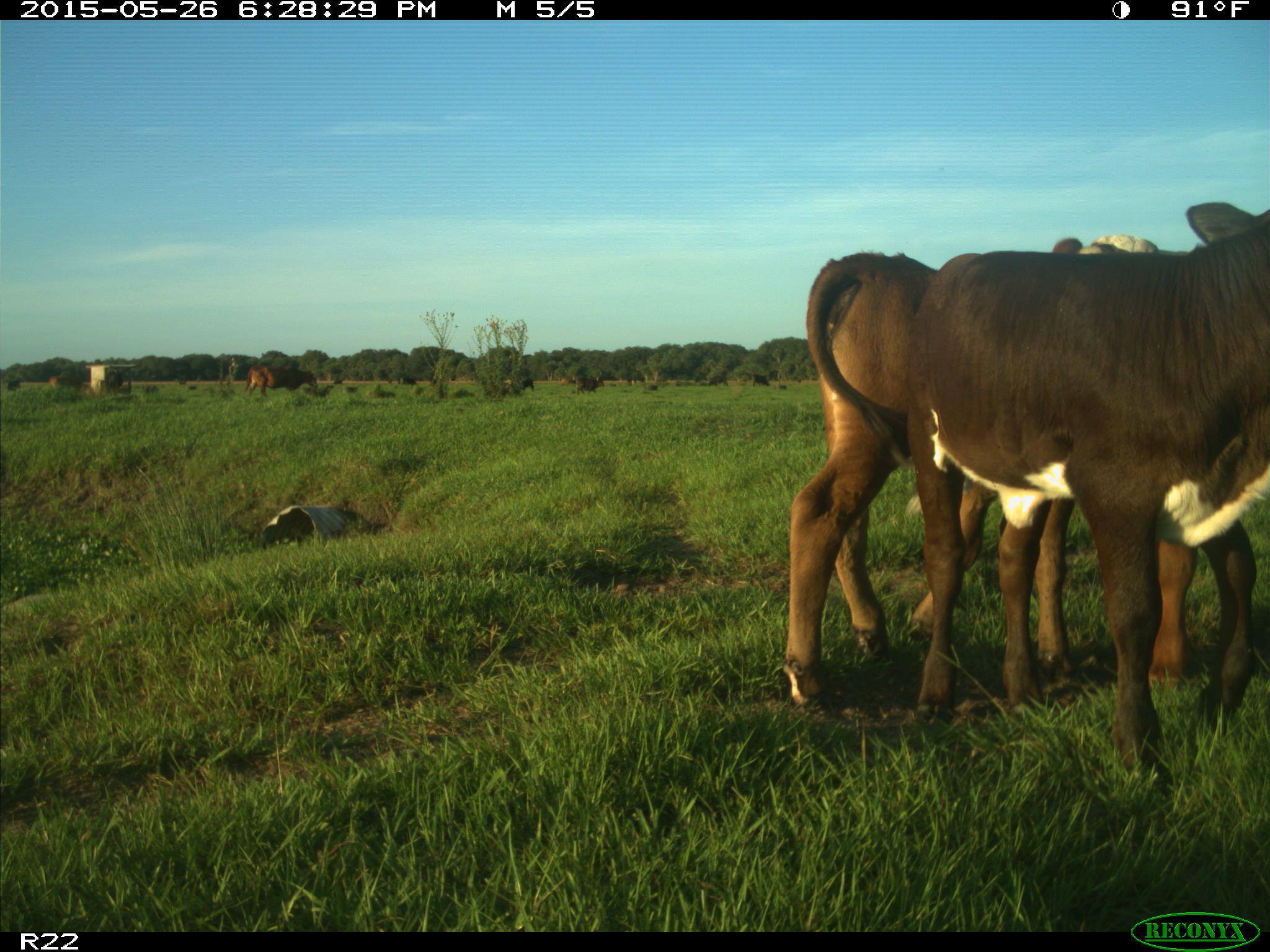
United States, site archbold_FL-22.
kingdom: Animalia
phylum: Chordata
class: Mammalia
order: Artiodactyla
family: Bovidae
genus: Bos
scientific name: Bos taurus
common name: domestic cow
Bos taurus (domestic cow).